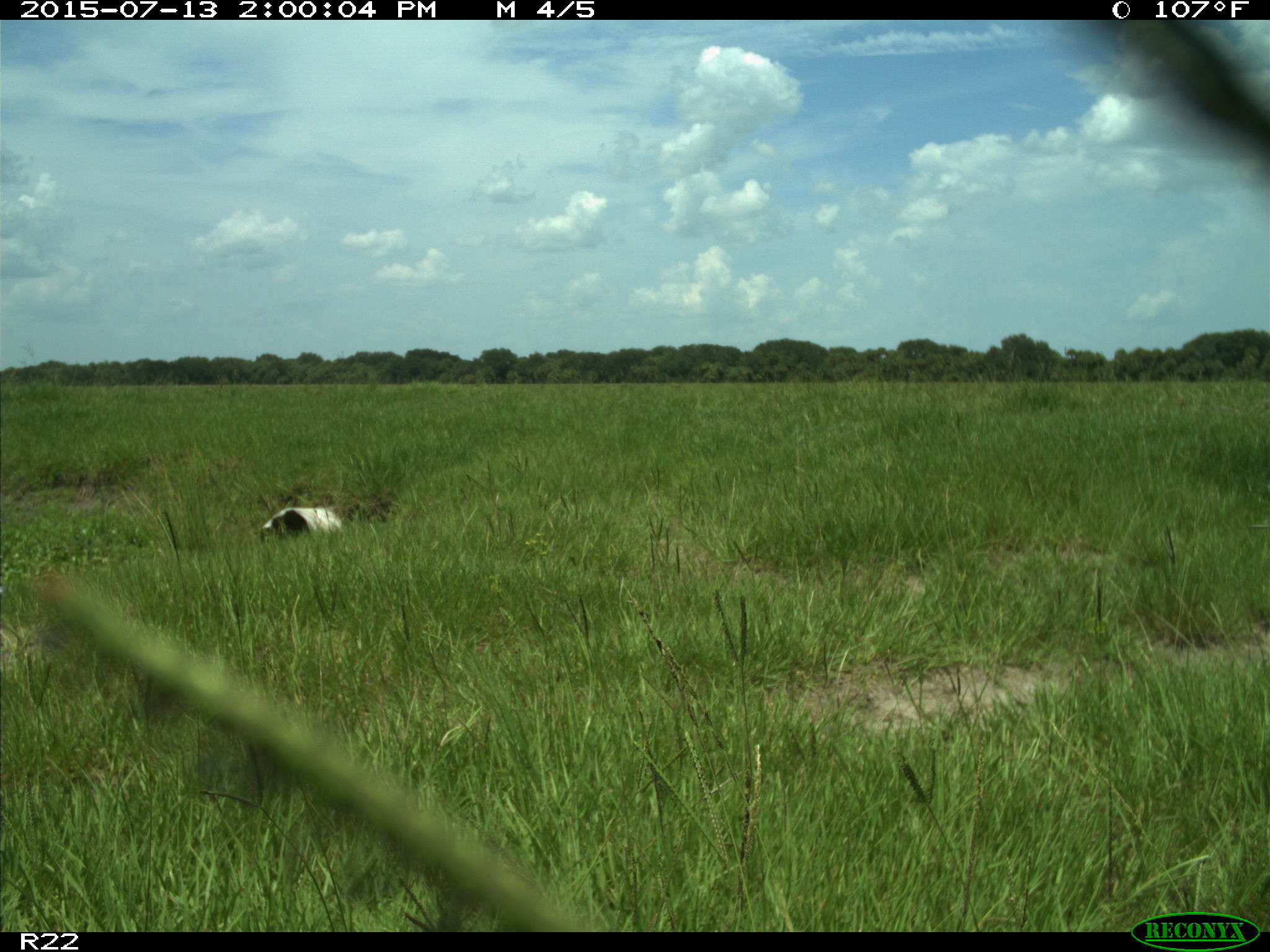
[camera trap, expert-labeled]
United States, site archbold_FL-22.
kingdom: Animalia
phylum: Chordata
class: Mammalia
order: Artiodactyla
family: Bovidae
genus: Bos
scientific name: Bos taurus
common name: domestic cow